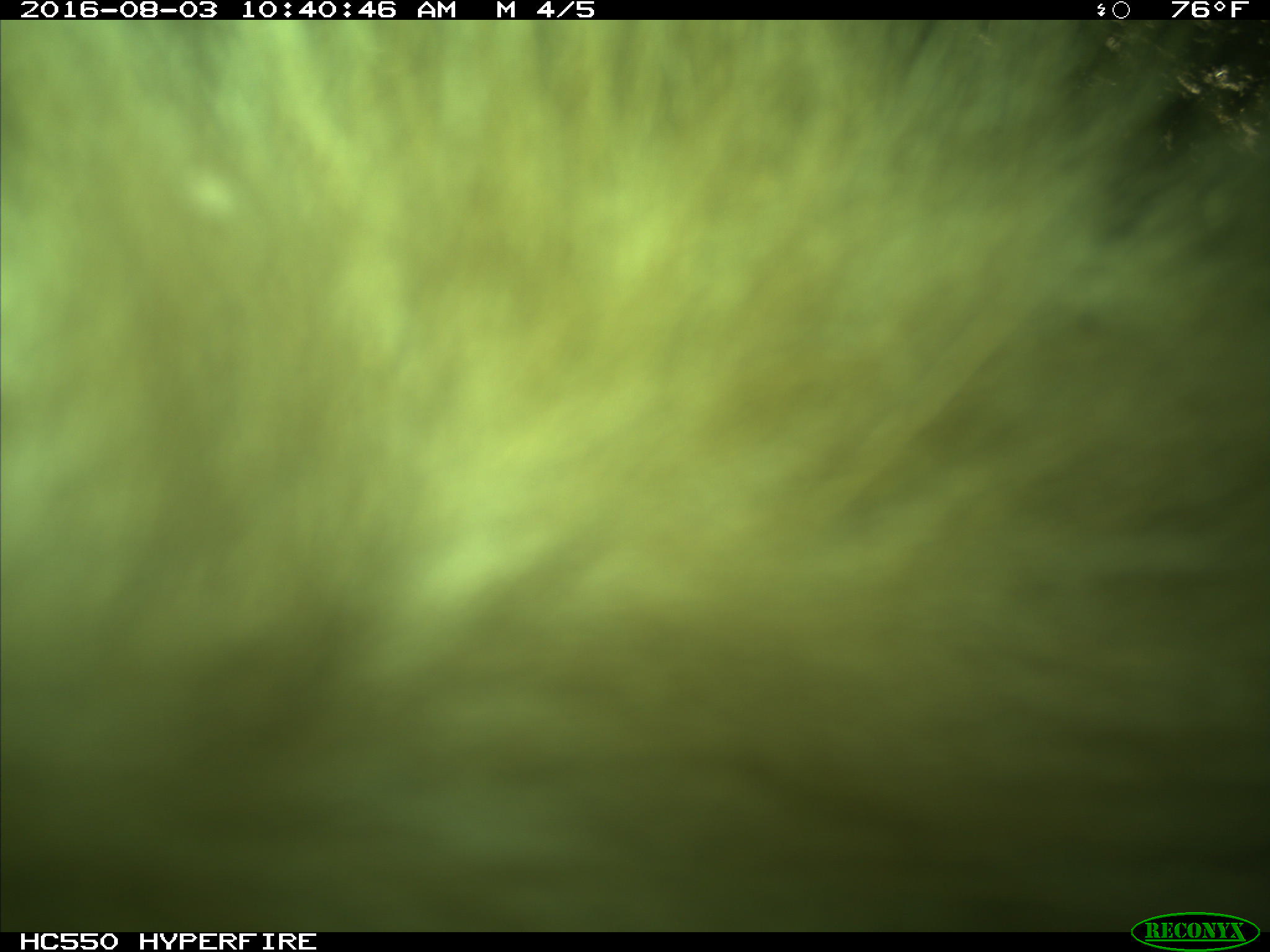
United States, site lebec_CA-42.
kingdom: Animalia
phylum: Chordata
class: Mammalia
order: Carnivora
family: Ursidae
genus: Ursus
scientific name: Ursus americanus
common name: american black bear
Ursus americanus (american black bear).